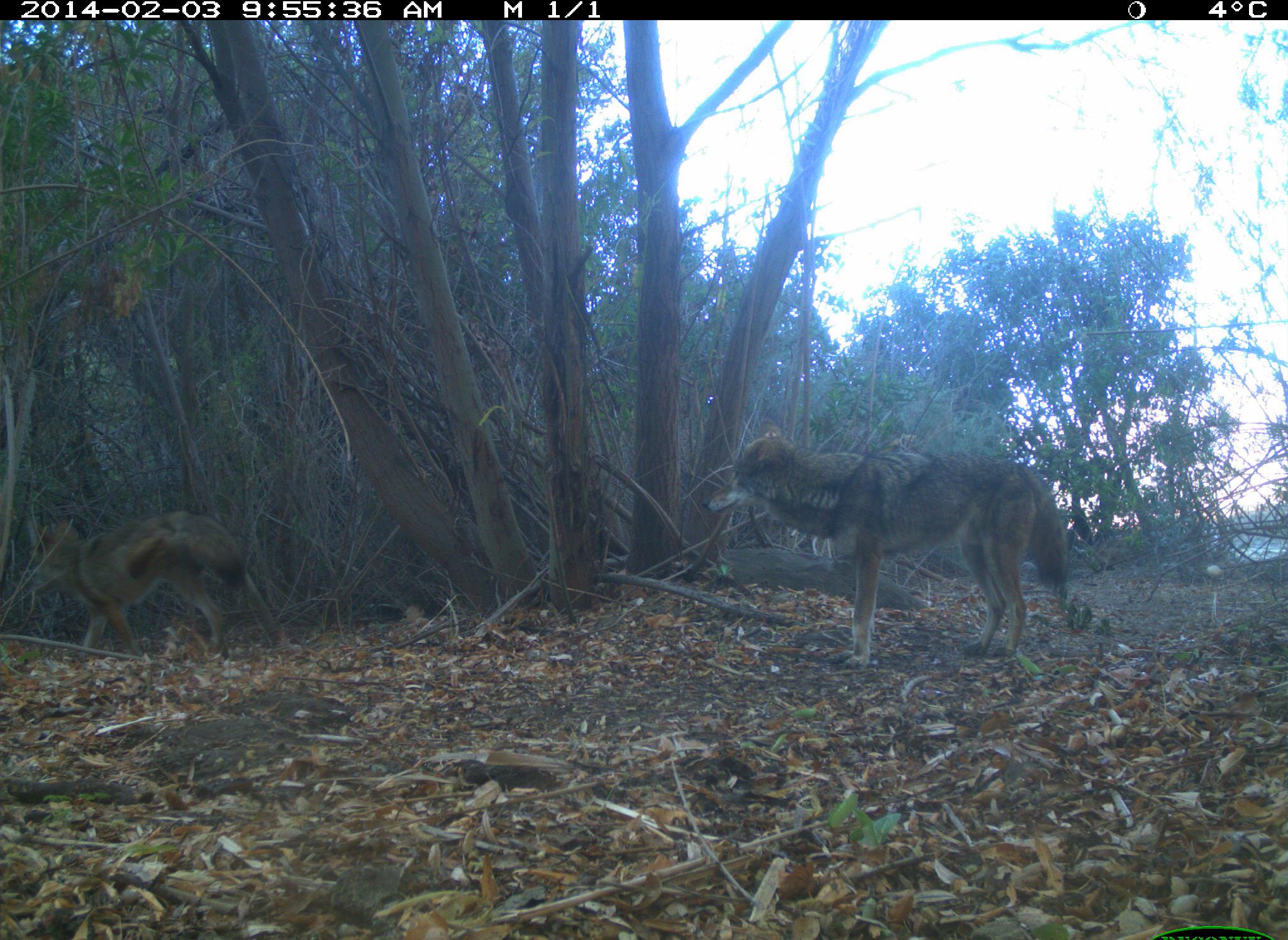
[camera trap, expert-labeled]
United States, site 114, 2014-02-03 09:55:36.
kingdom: Animalia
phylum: Chordata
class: Mammalia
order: Carnivora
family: Canidae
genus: Canis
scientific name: Canis latrans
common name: coyote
Coyote (Canis latrans).